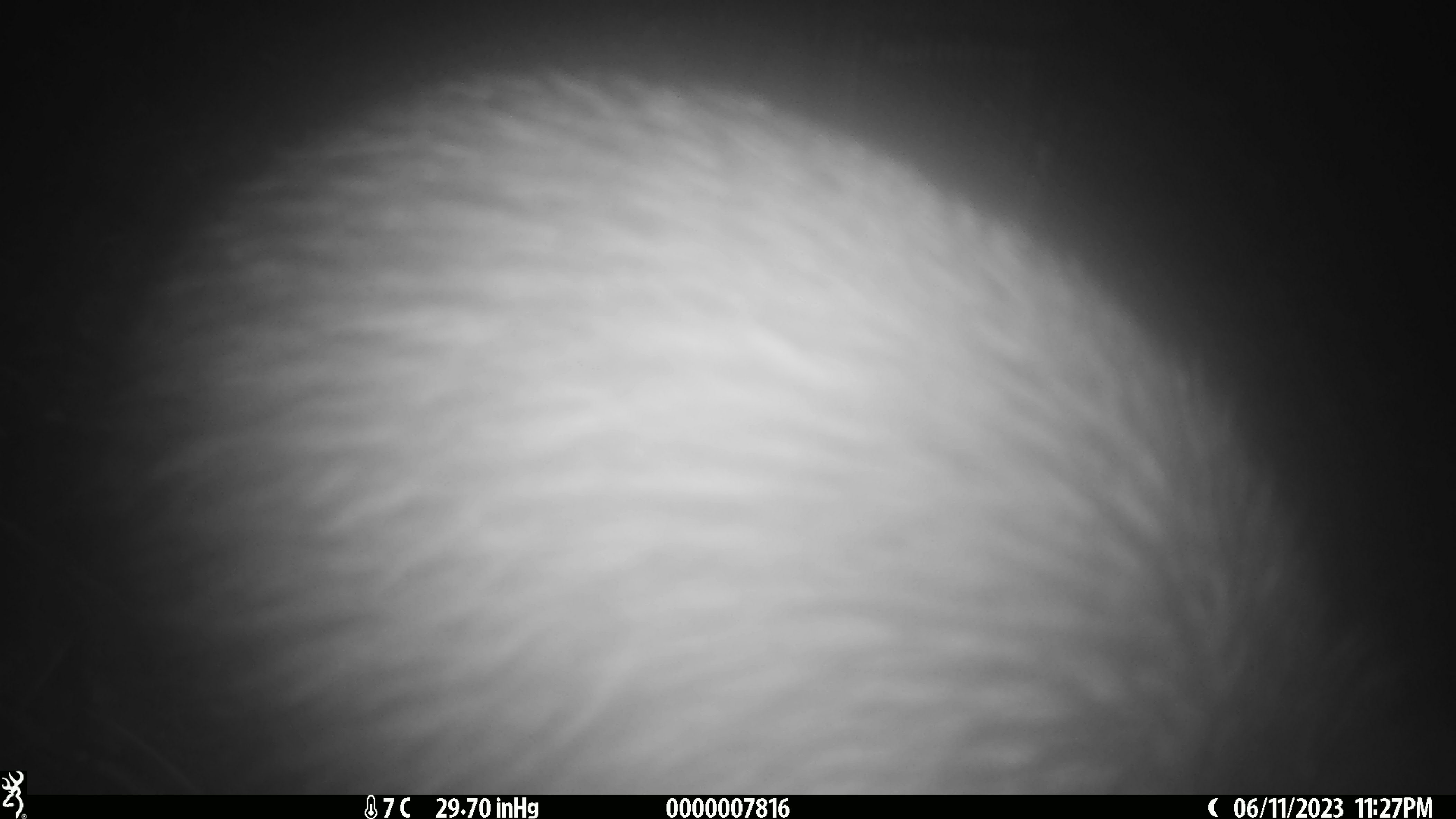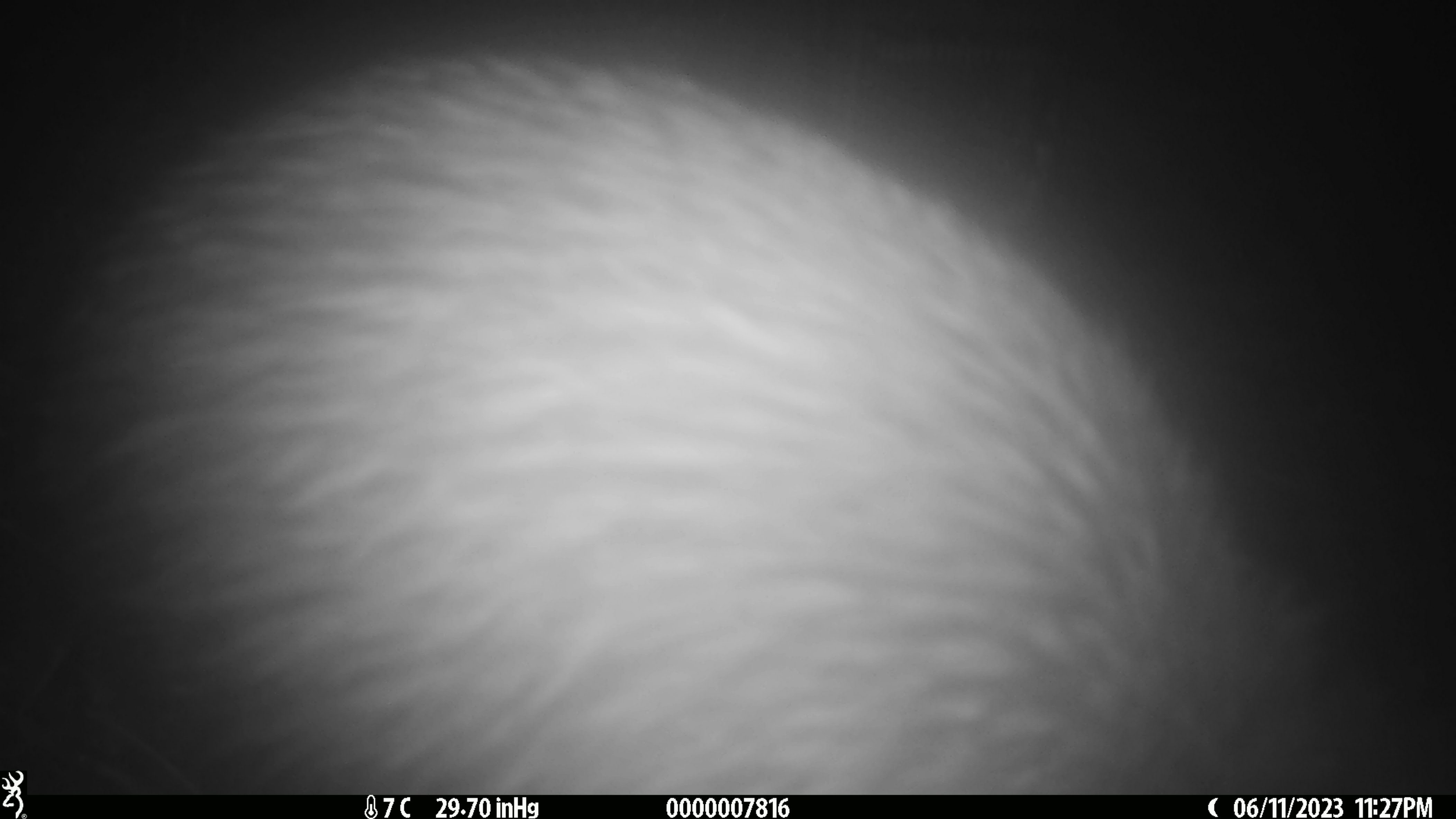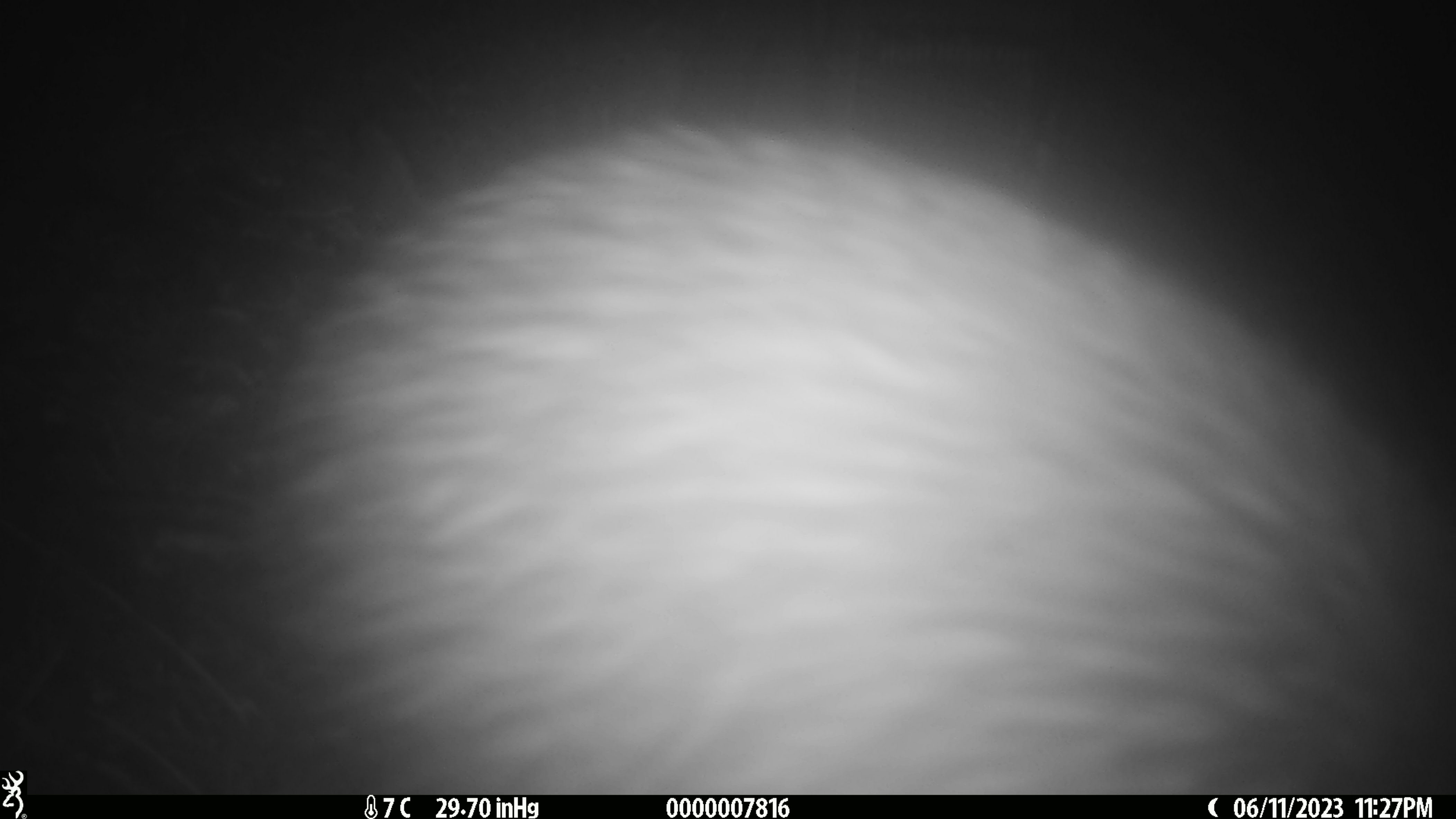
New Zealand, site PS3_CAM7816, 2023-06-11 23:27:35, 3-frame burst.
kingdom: Animalia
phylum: Chordata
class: Aves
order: Apterygiformes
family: Apterygidae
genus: Apteryx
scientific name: Apteryx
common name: kiwi